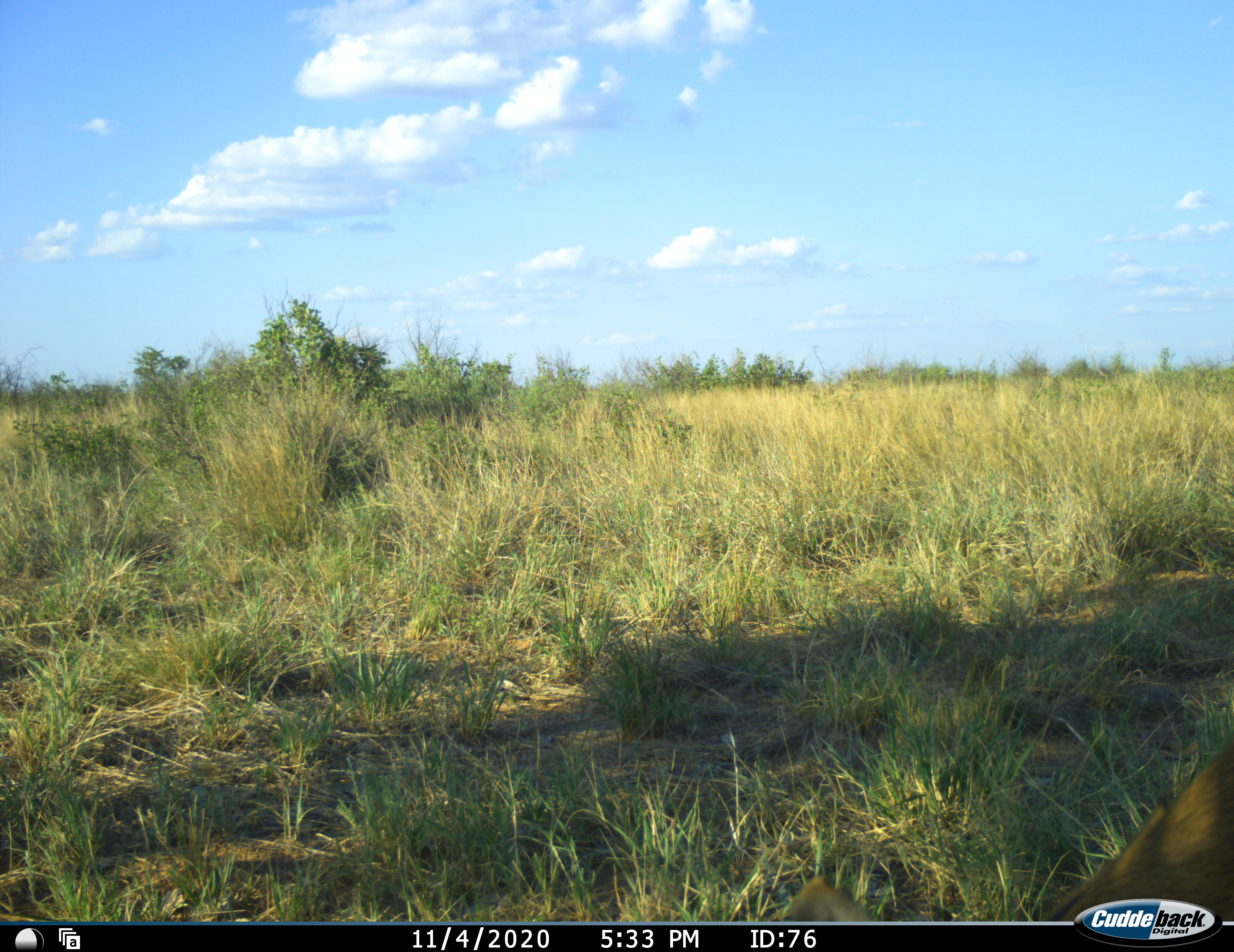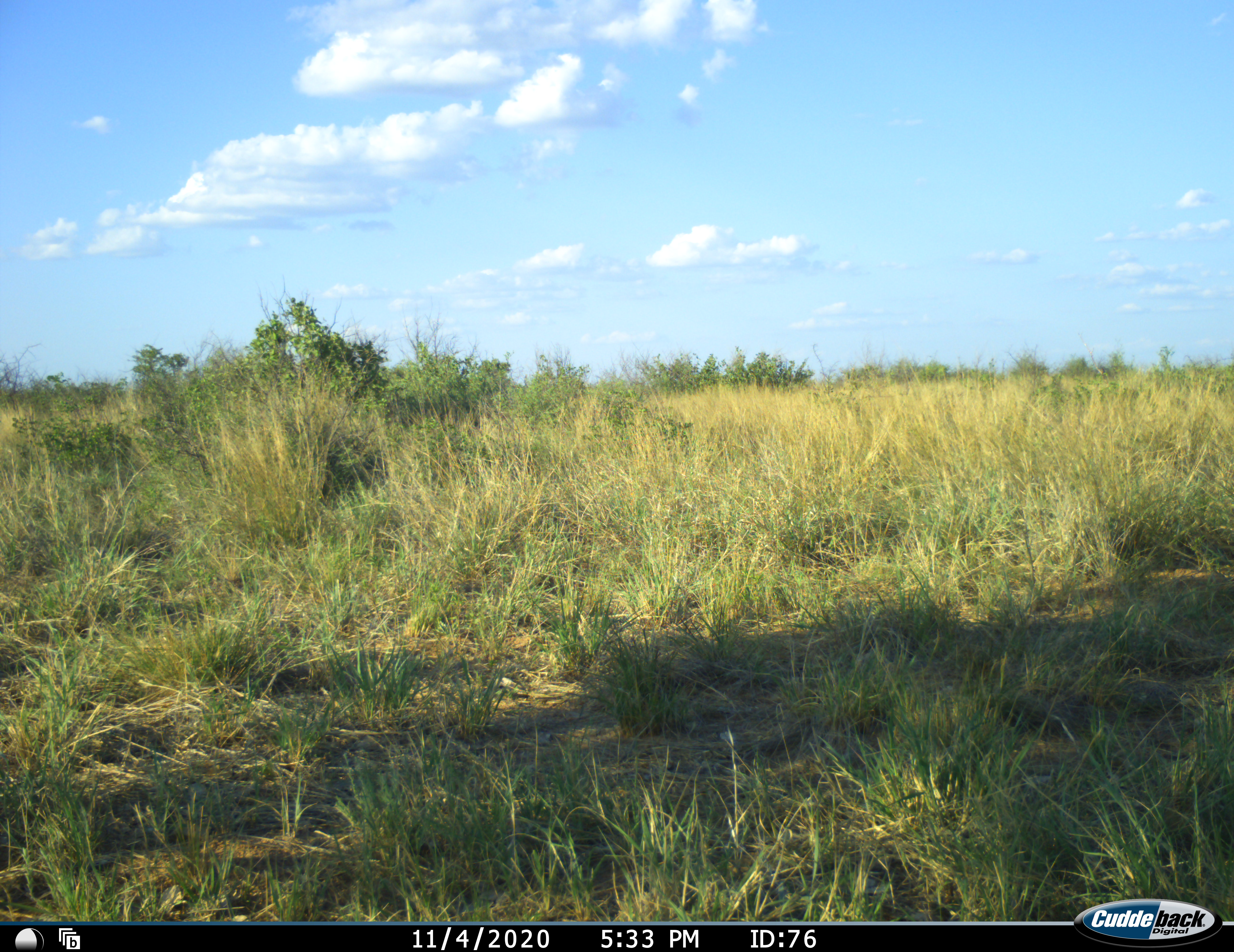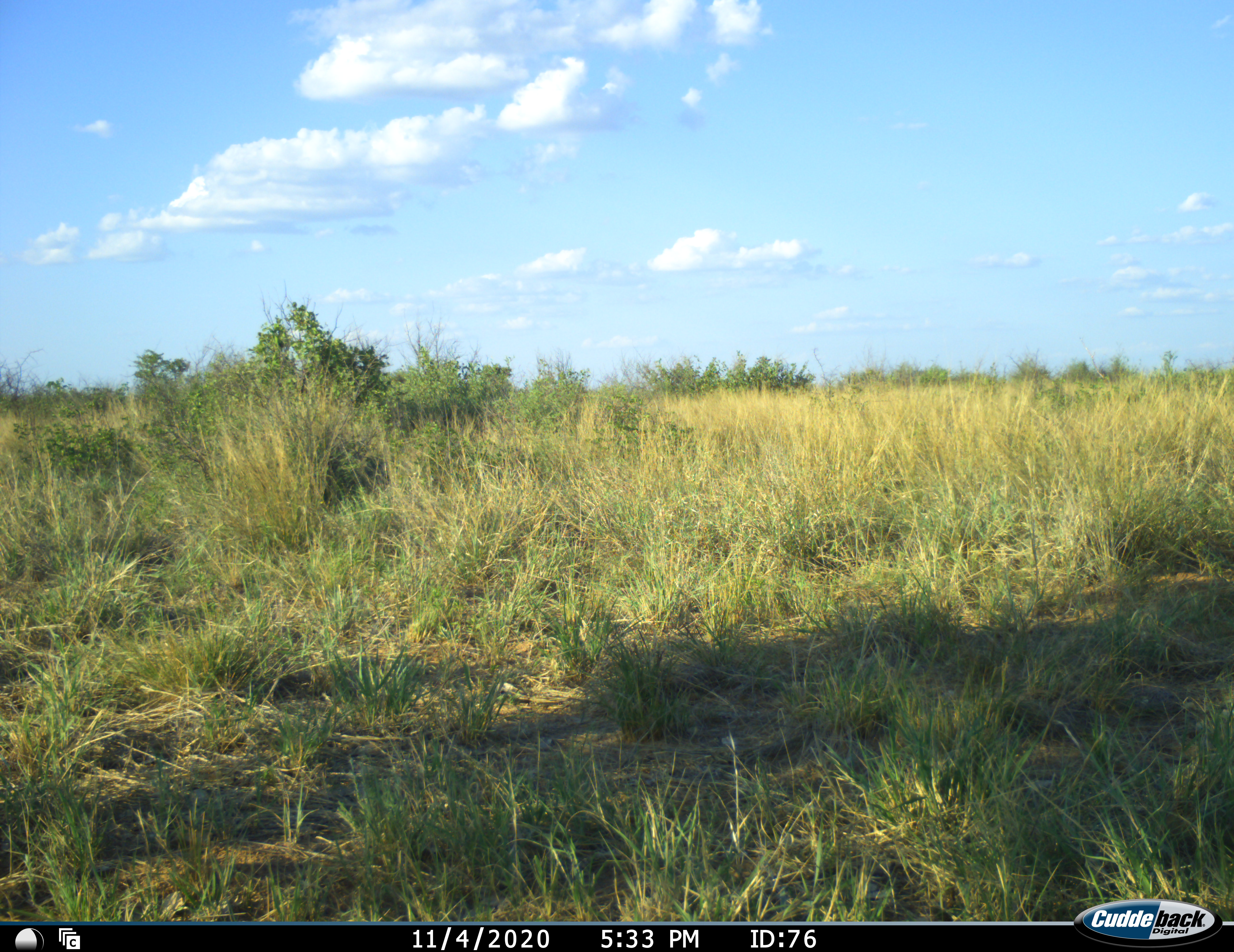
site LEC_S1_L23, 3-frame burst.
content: unidentified animal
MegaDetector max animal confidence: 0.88